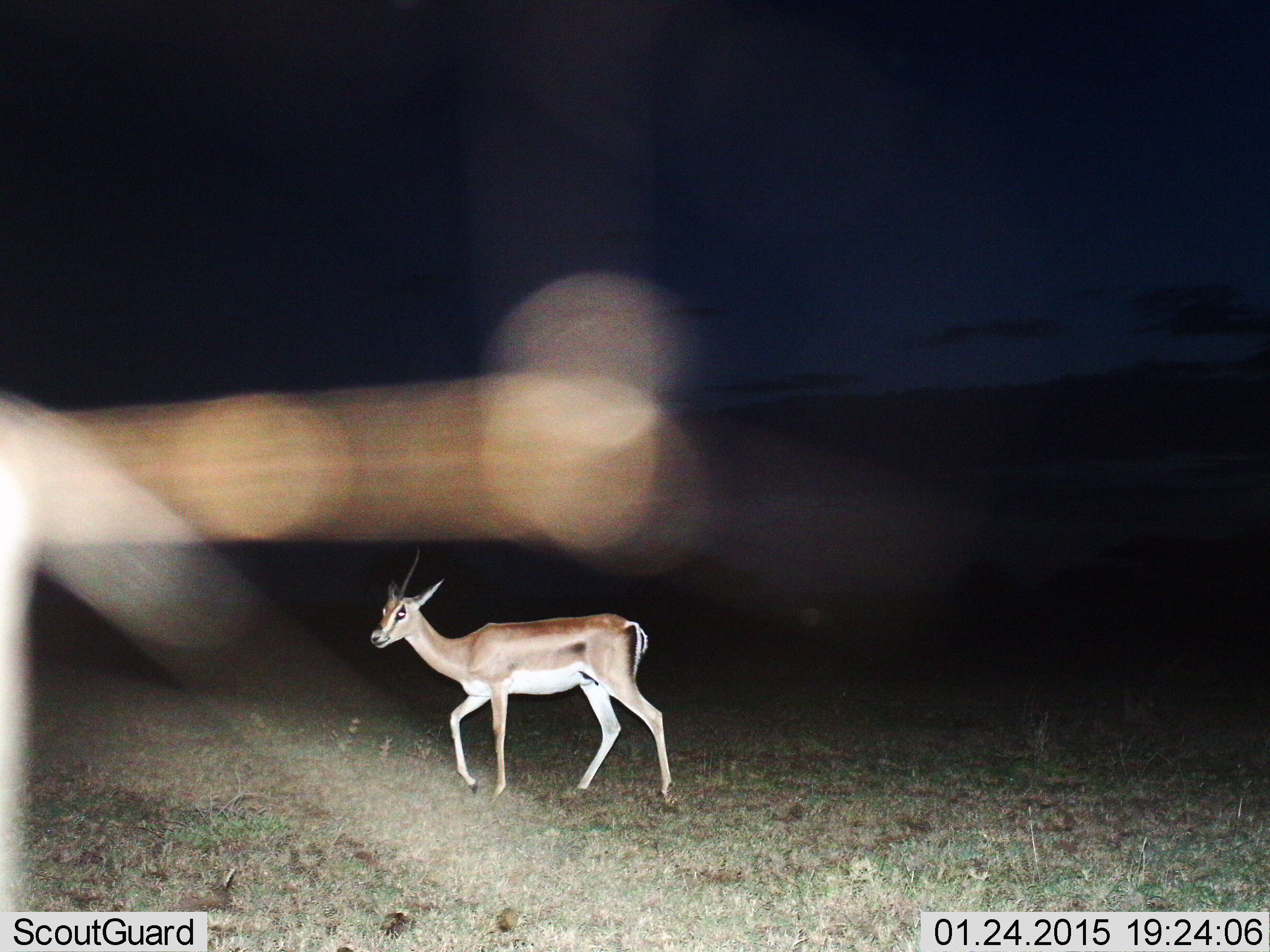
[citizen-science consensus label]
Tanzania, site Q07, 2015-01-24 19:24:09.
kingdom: Animalia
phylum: Chordata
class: Mammalia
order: Artiodactyla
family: Bovidae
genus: Nanger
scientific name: Nanger granti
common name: grant's gazelle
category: gazellegrants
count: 1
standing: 0%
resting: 0%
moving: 100%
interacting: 0%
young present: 0%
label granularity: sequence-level